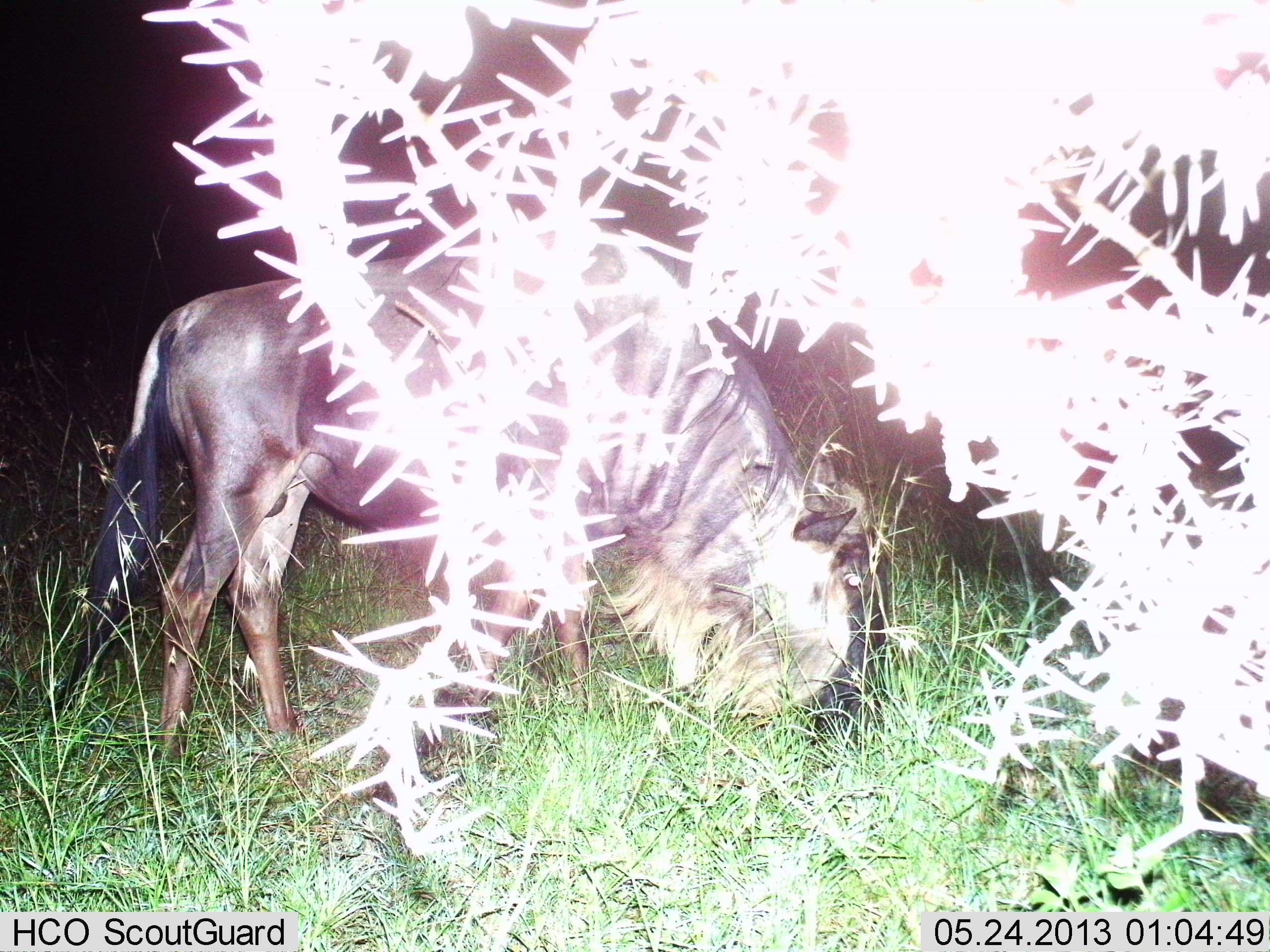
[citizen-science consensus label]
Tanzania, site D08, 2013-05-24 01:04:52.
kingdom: Animalia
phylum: Chordata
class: Mammalia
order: Artiodactyla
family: Bovidae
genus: Connochaetes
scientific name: Connochaetes taurinus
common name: blue wildebeest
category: wildebeest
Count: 1.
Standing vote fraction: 29%.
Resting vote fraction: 0%.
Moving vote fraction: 0%.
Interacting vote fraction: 0%.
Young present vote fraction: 0%.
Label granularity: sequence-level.